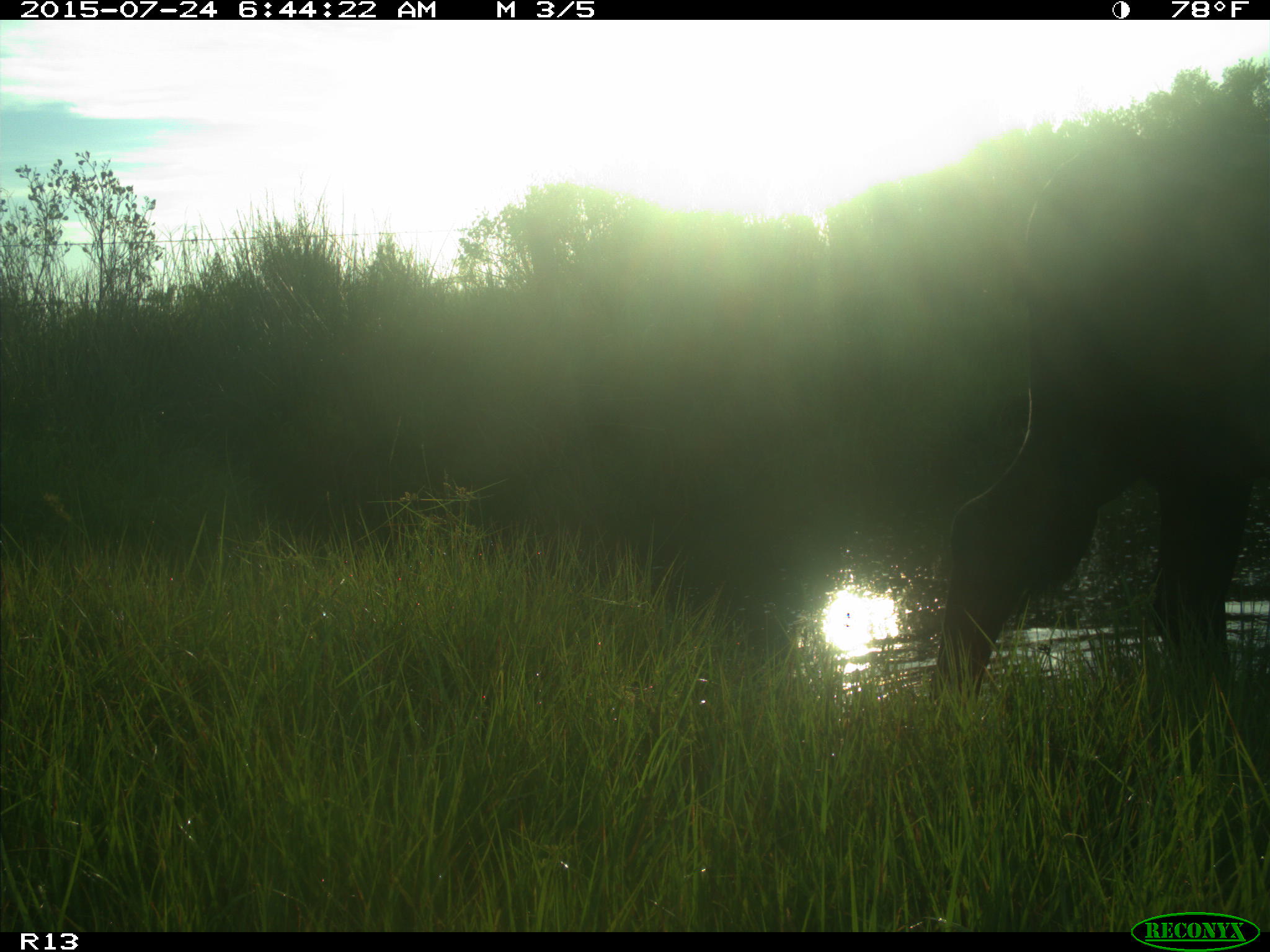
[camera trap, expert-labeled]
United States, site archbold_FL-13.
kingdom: Animalia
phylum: Chordata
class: Mammalia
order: Artiodactyla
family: Bovidae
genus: Bos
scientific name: Bos taurus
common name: domestic cow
Bos taurus (domestic cow).